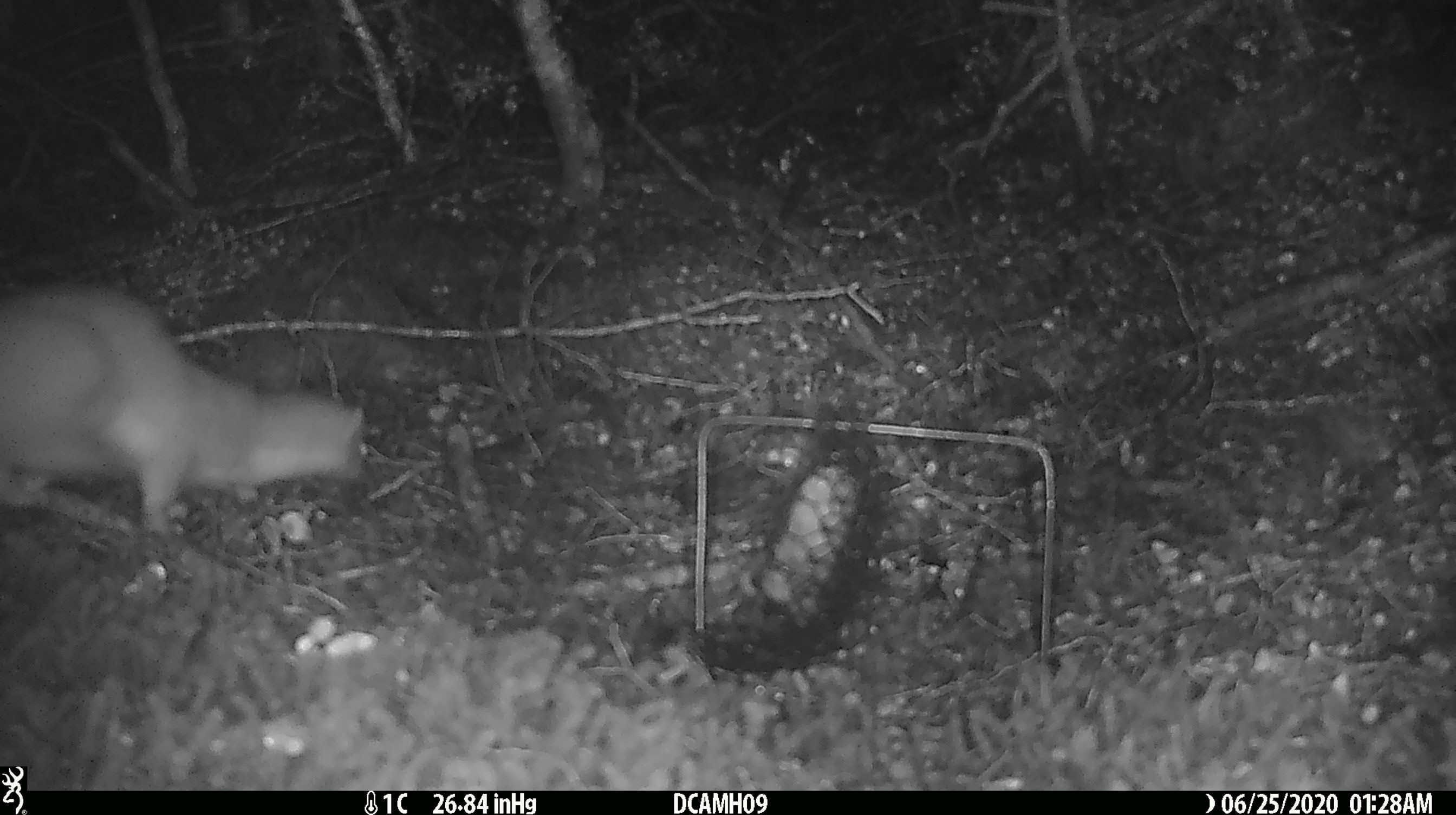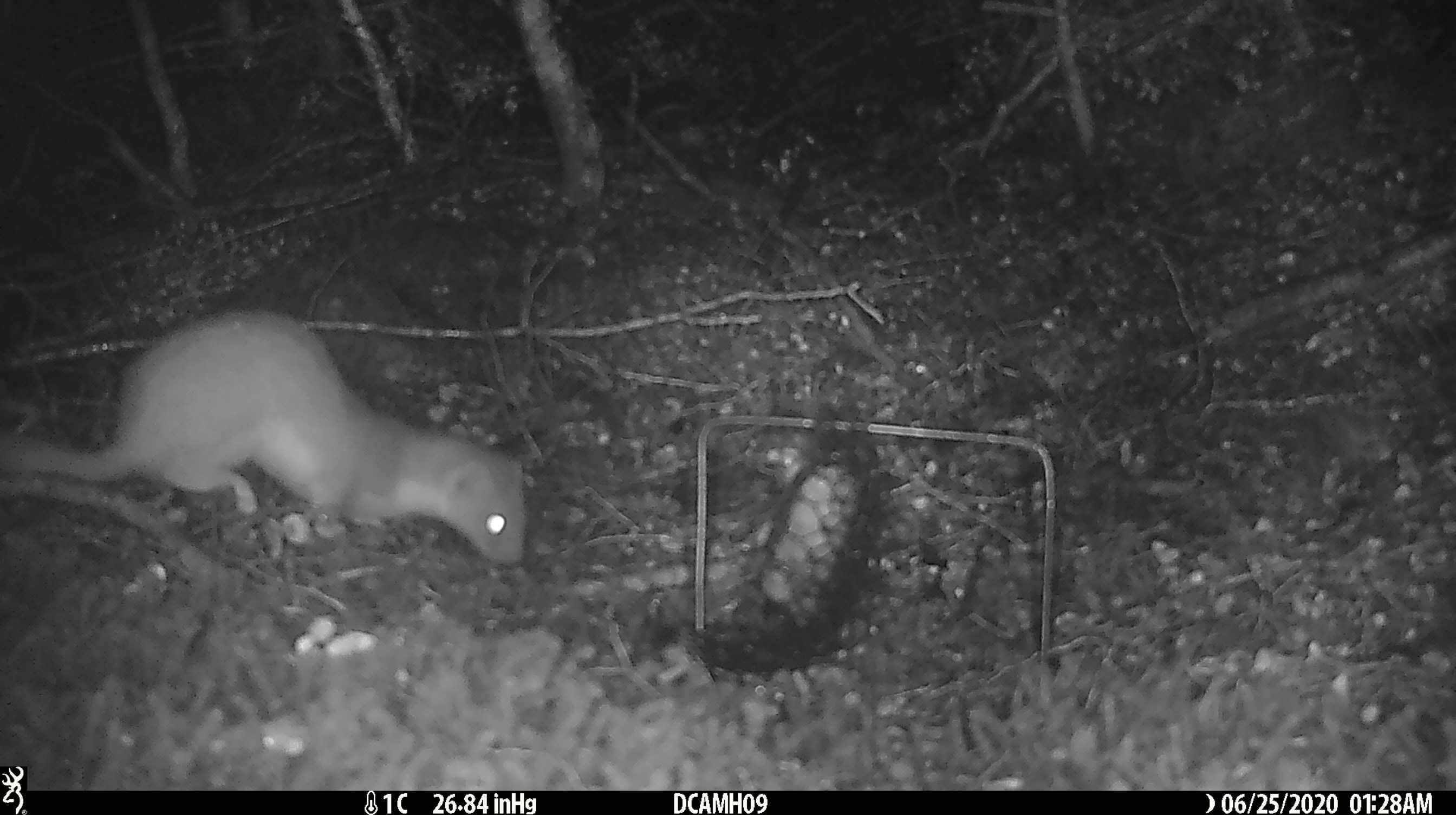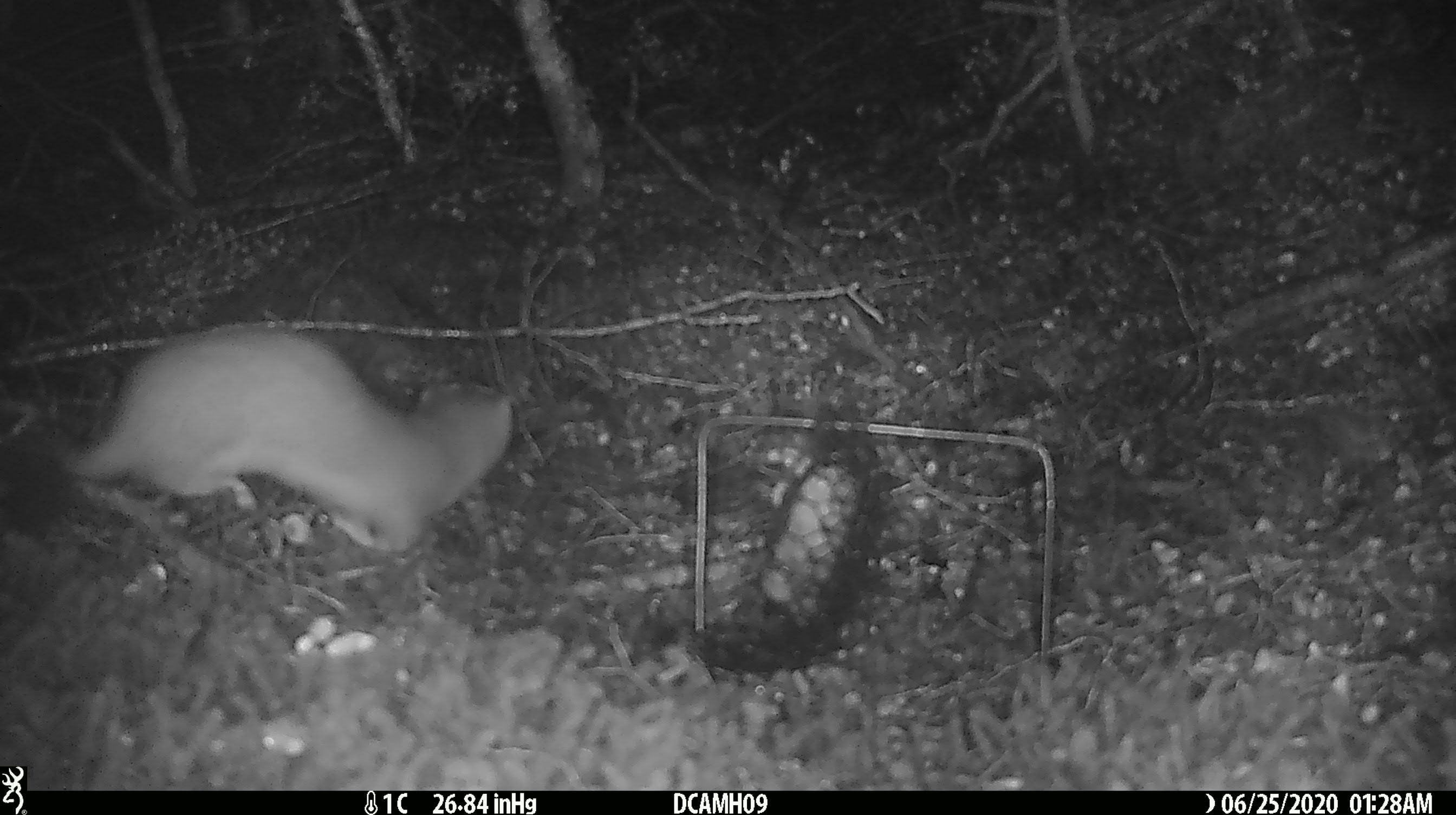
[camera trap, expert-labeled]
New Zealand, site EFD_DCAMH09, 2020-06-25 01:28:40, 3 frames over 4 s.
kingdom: Animalia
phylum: Chordata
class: Mammalia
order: Carnivora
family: Mustelidae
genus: Mustela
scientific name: Mustela erminea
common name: stoat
Stoat (Mustela erminea).